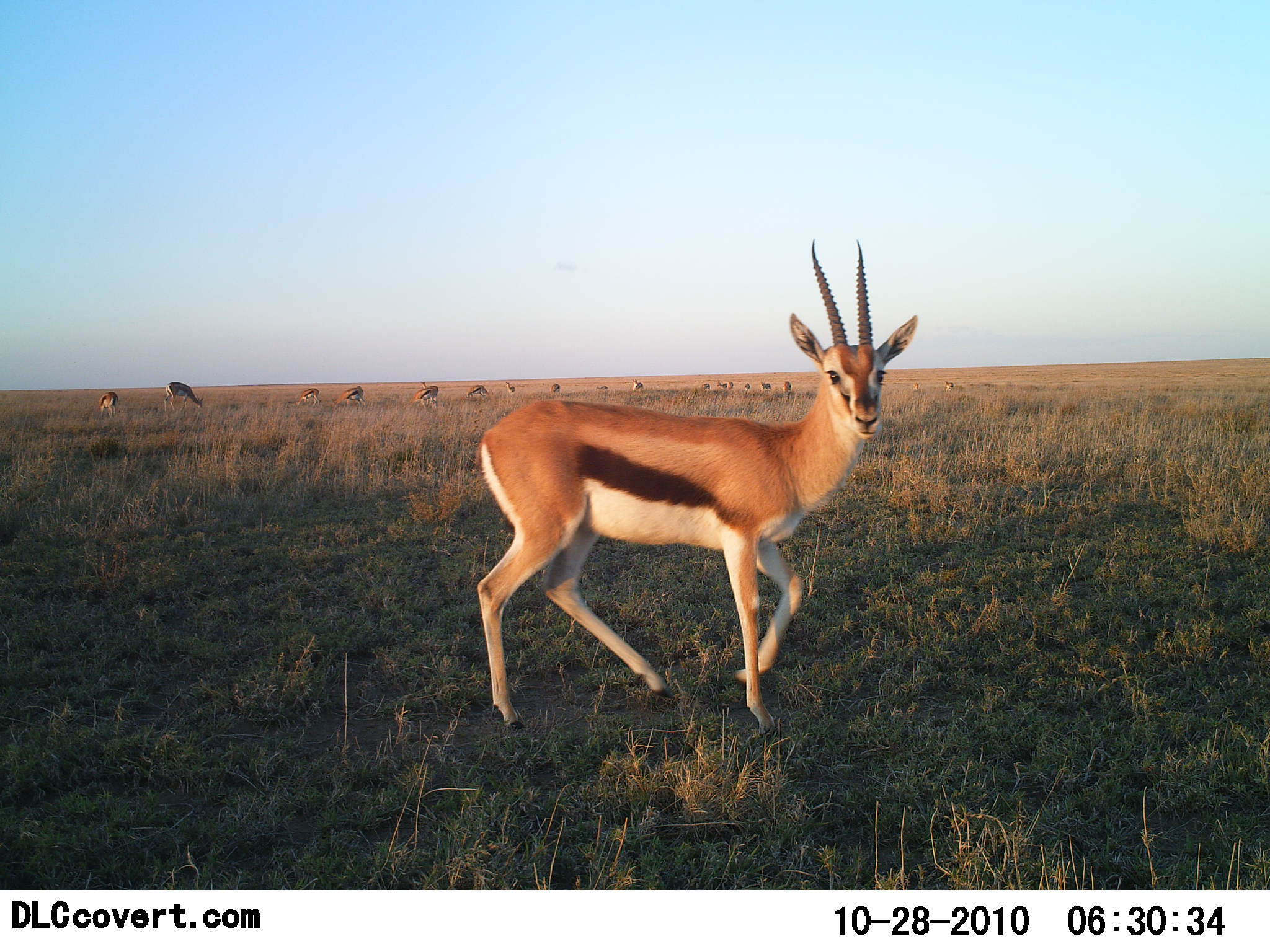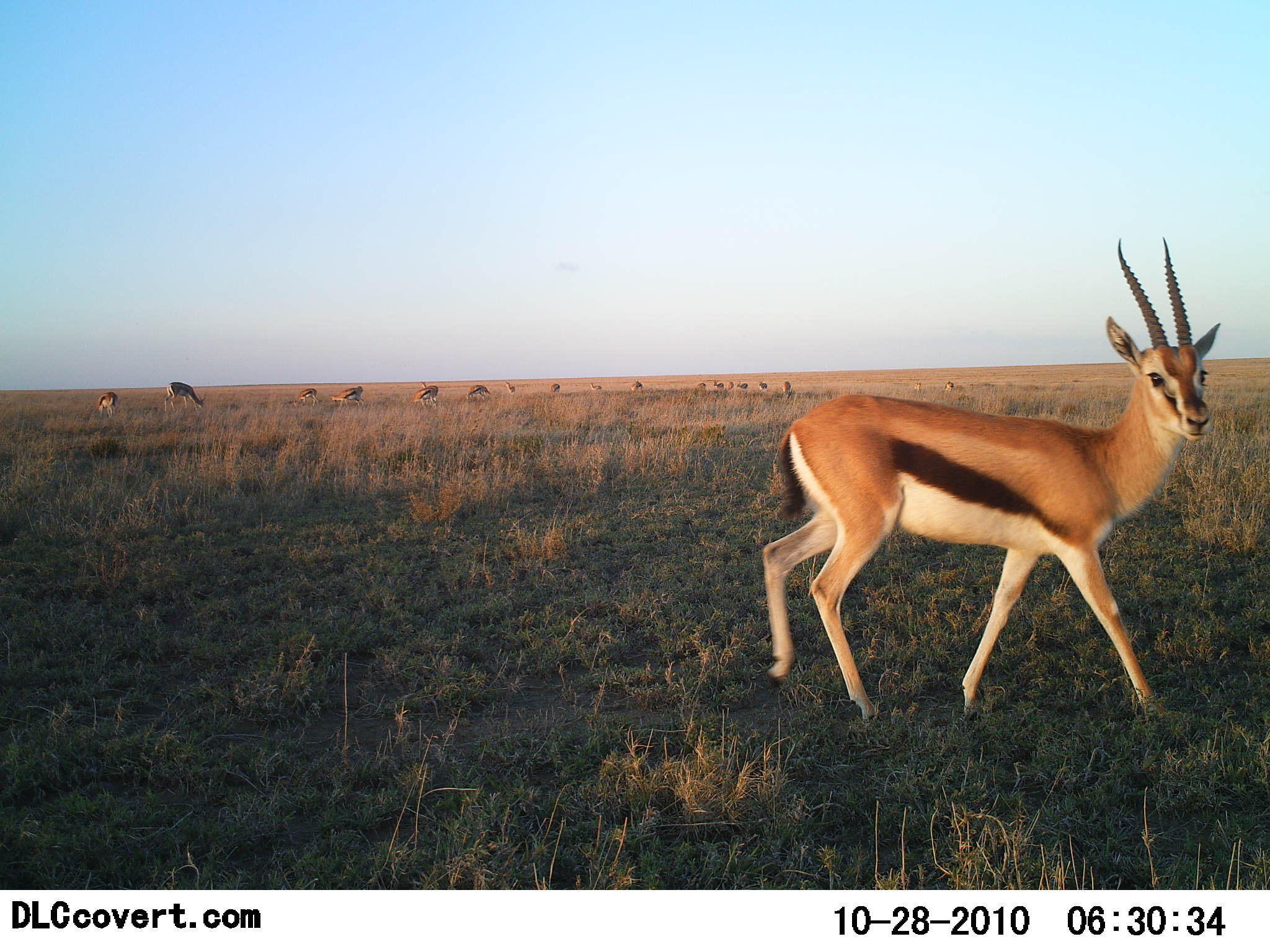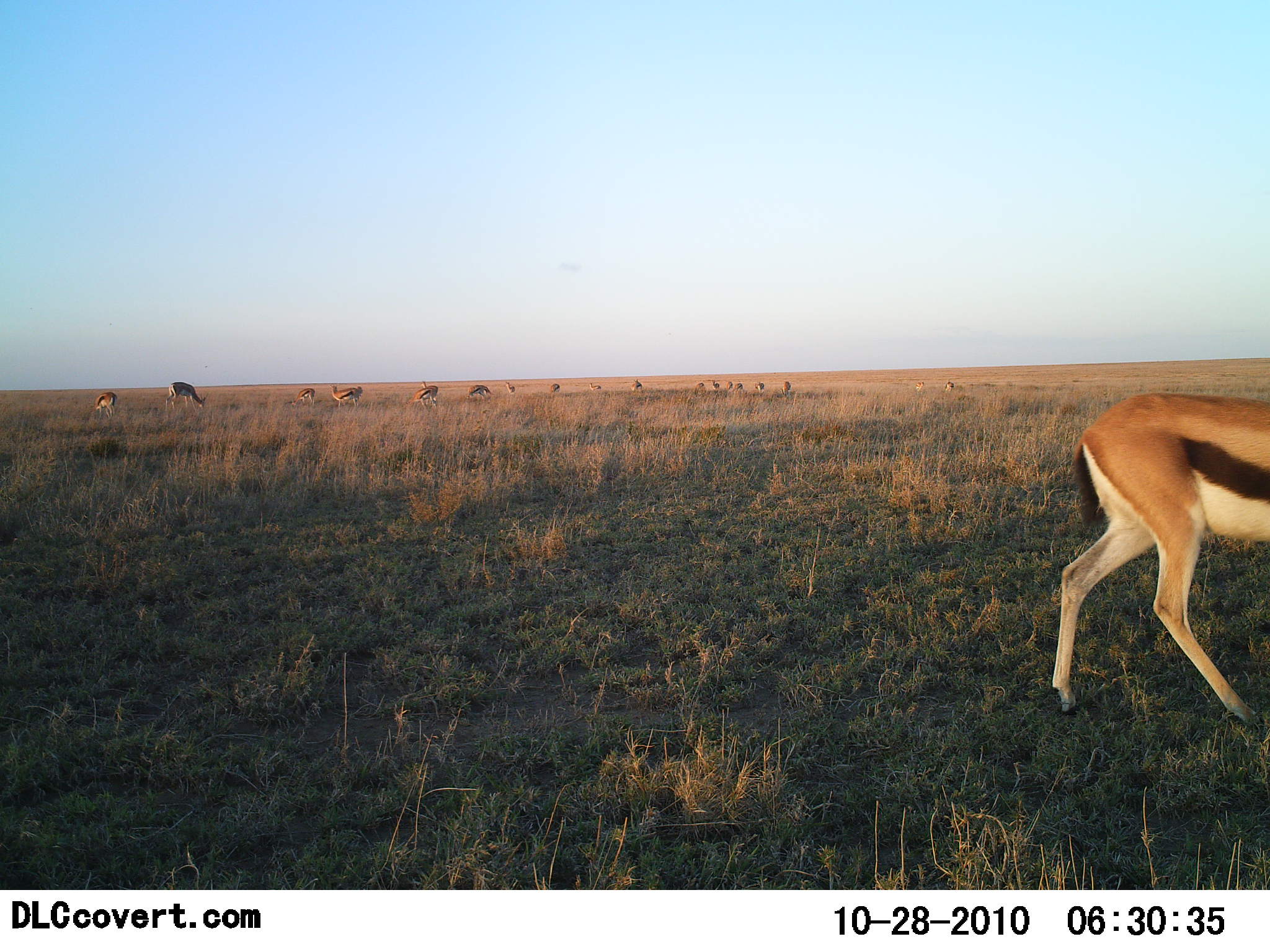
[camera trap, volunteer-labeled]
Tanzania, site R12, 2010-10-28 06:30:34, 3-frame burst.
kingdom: Animalia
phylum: Chordata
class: Mammalia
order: Artiodactyla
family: Bovidae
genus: Eudorcas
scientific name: Eudorcas thomsonii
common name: thomson's gazelle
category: gazellethomsons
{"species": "gazellethomsons (thomson's gazelle) (Eudorcas thomsonii)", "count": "11-50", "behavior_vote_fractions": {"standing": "43%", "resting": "0%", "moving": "86%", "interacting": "0%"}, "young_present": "0%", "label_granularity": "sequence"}